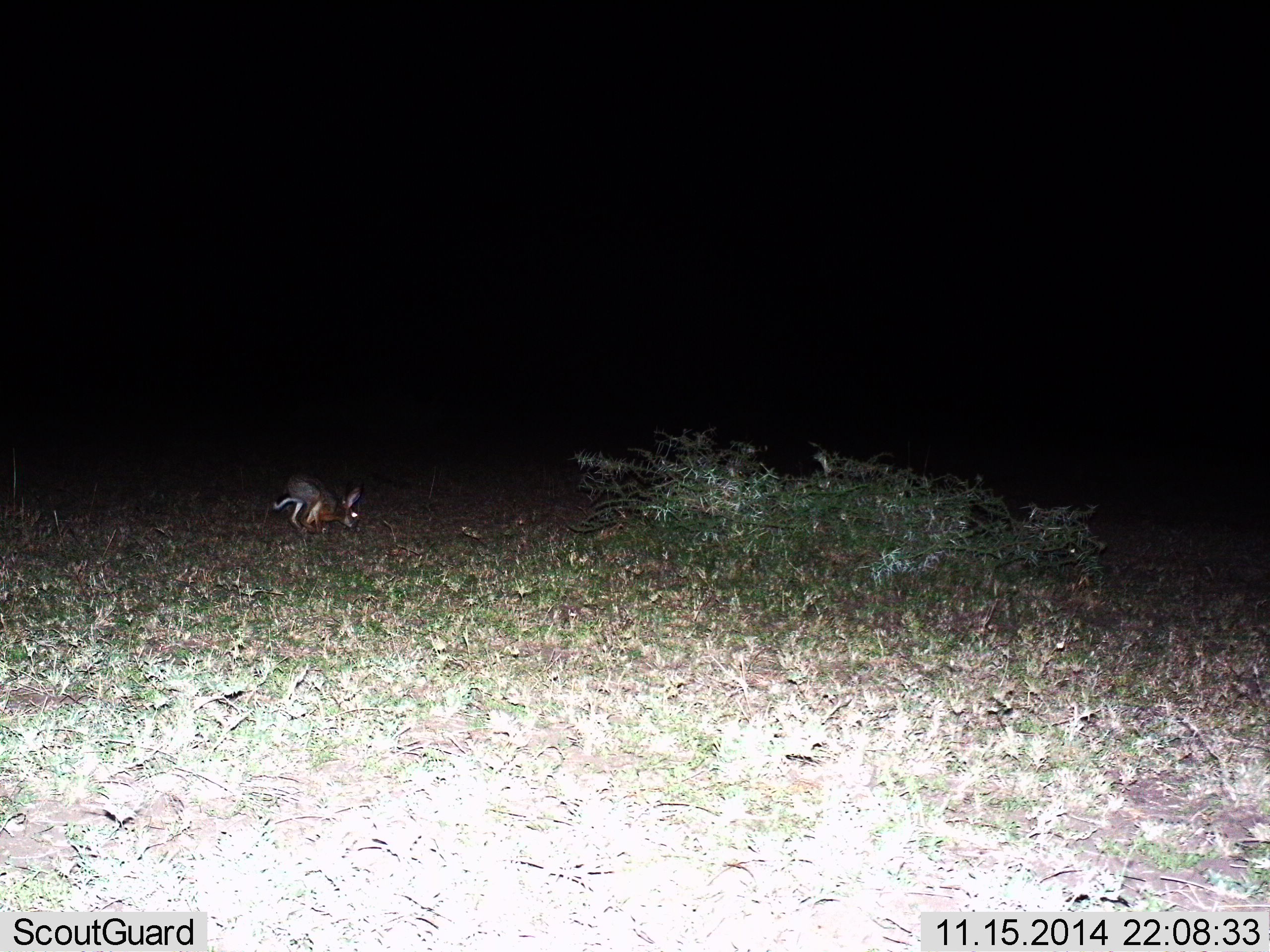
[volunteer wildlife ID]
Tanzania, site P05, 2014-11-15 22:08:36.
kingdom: Animalia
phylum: Chordata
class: Mammalia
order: Lagomorpha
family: Leporidae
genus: Lepus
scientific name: Lepus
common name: hare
Hare (Lepus), count 1. Behavior (volunteer vote fractions): standing 0%, resting 0%, moving 50%, interacting 0%. Young present (vote fraction): 0%. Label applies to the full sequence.